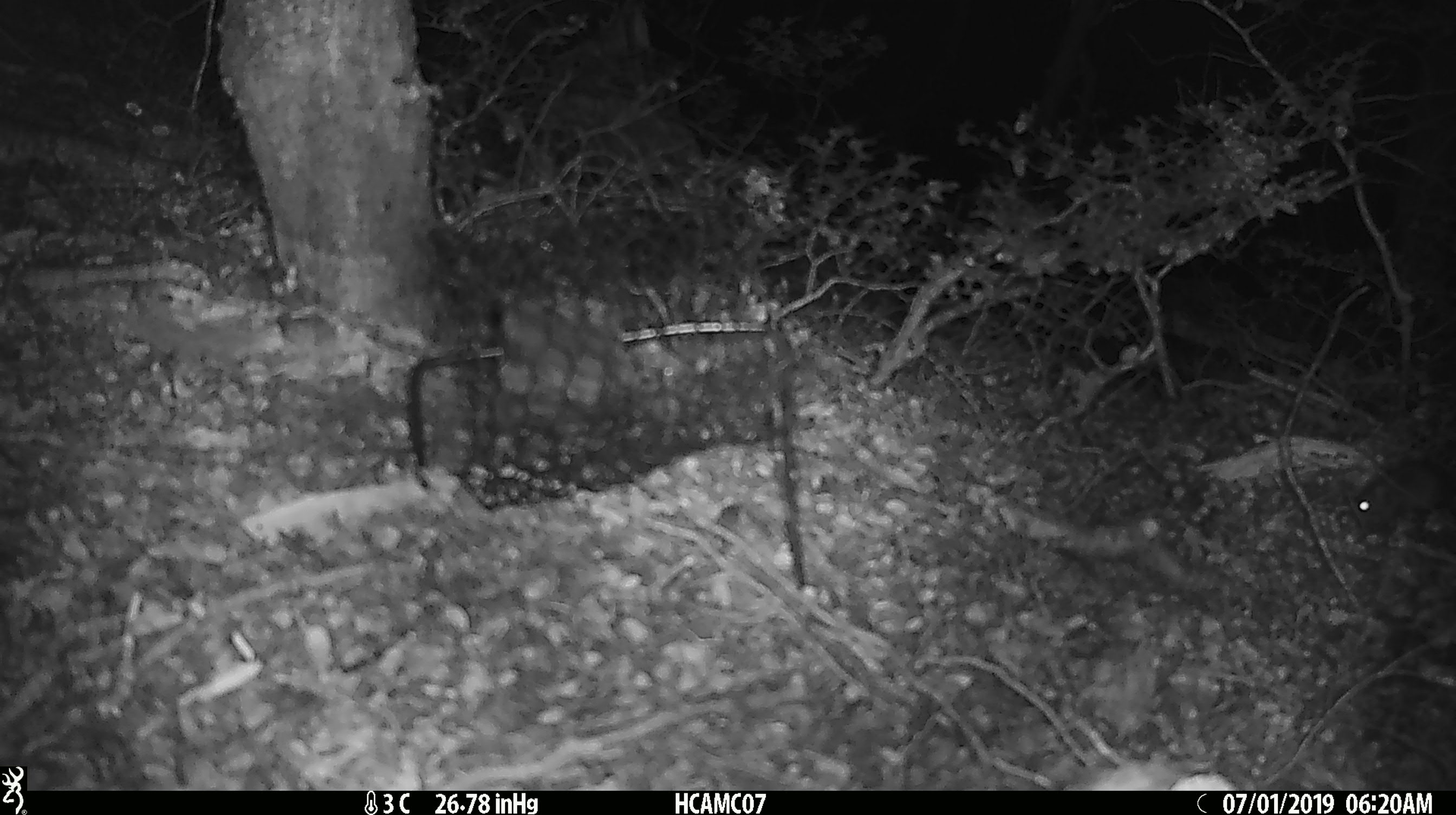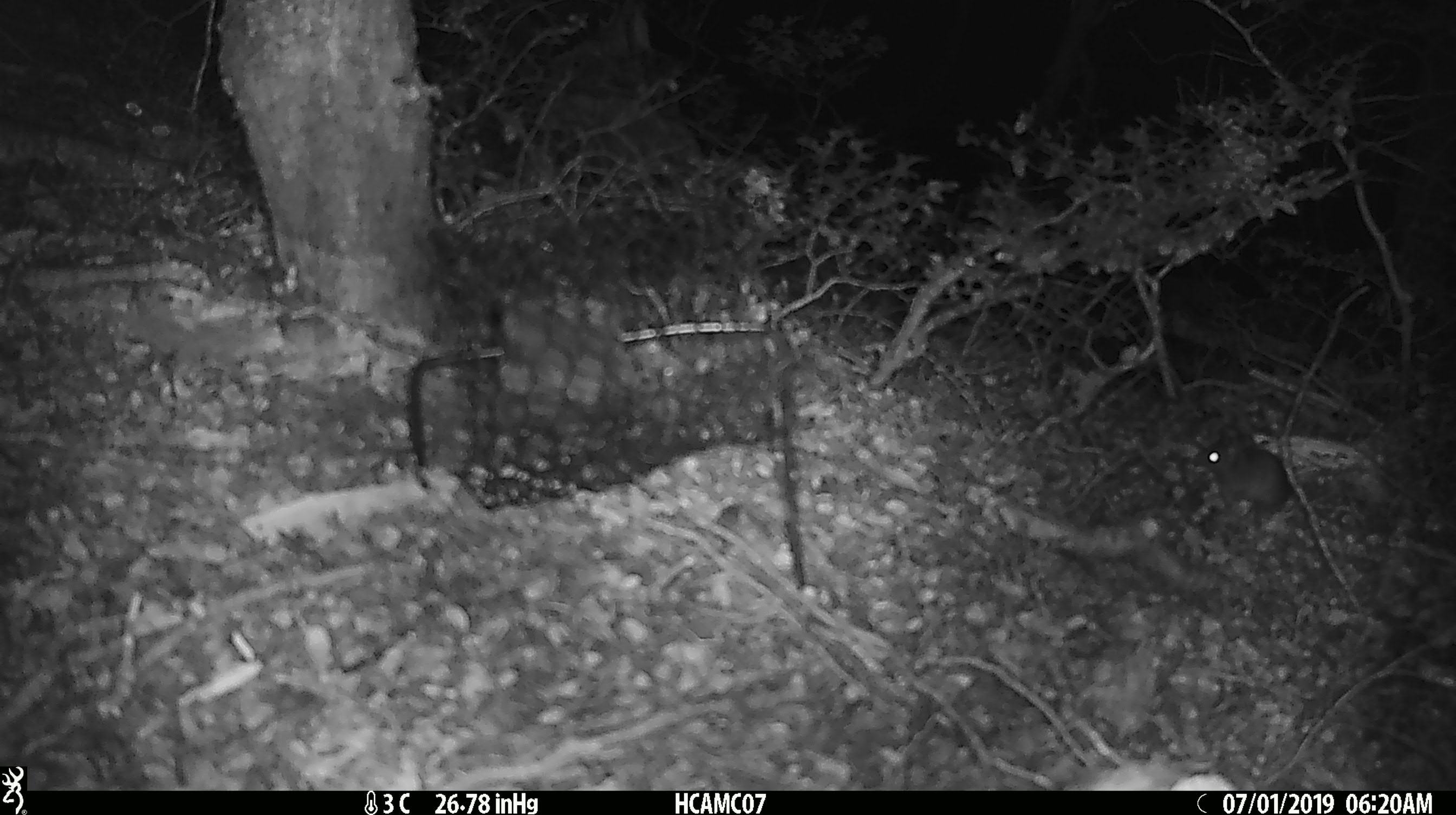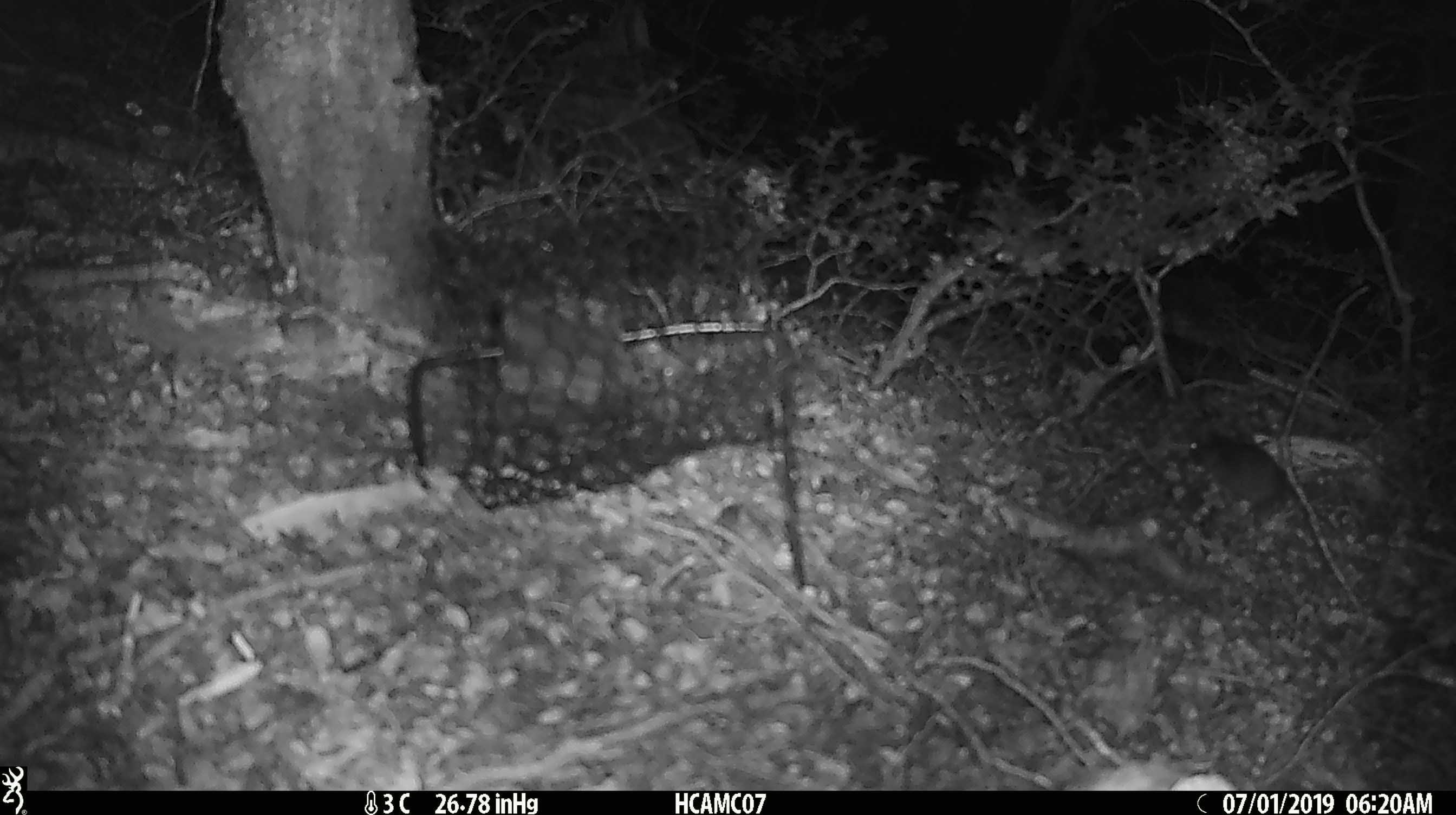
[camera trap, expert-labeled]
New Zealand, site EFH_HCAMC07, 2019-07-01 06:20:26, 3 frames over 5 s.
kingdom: Animalia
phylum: Chordata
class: Mammalia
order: Rodentia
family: Muridae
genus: Mus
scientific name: Mus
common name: mouse